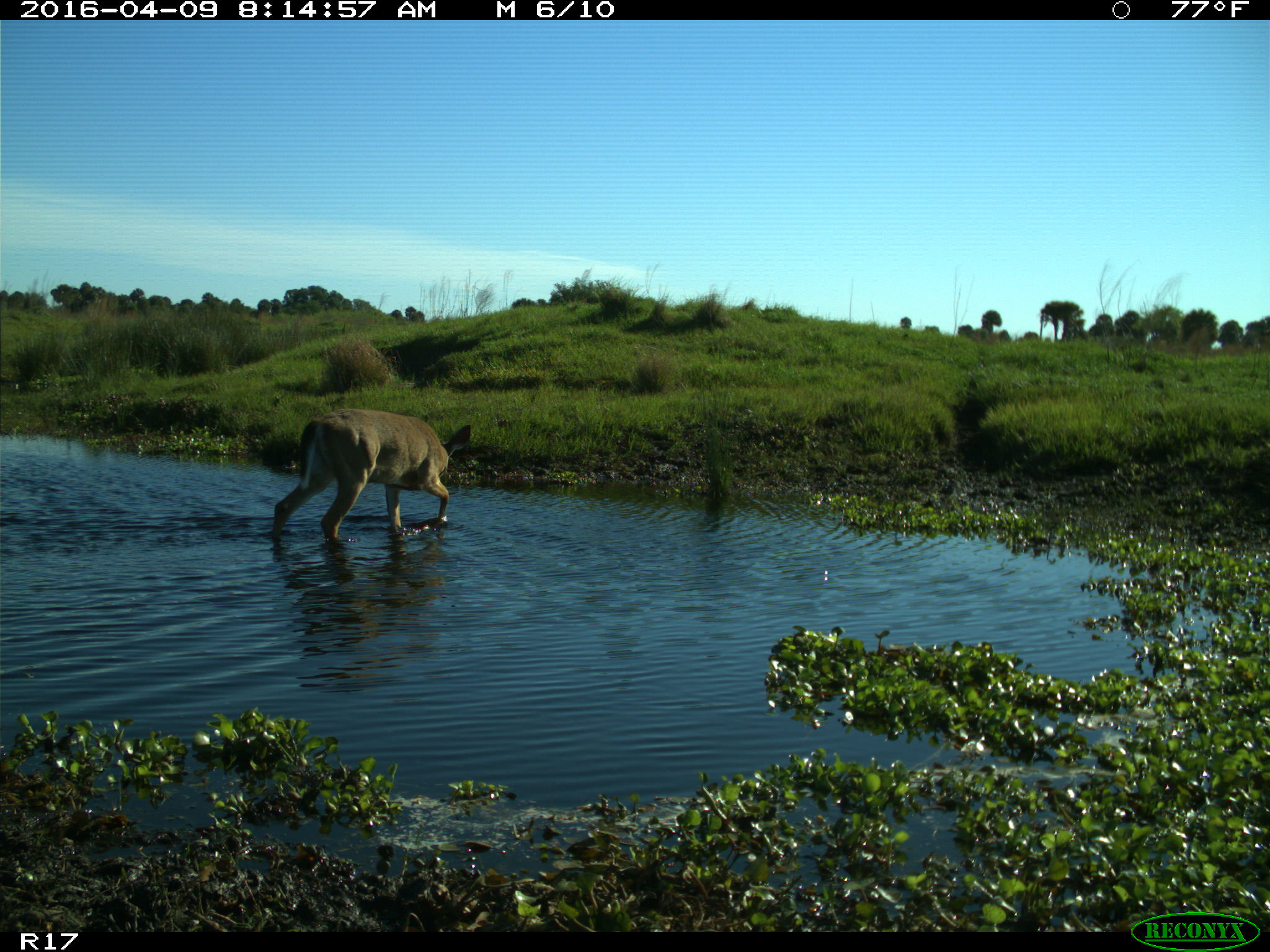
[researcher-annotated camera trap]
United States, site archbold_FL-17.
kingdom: Animalia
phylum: Chordata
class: Mammalia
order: Artiodactyla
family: Cervidae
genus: Odocoileus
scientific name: Odocoileus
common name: deer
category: unidentified deer